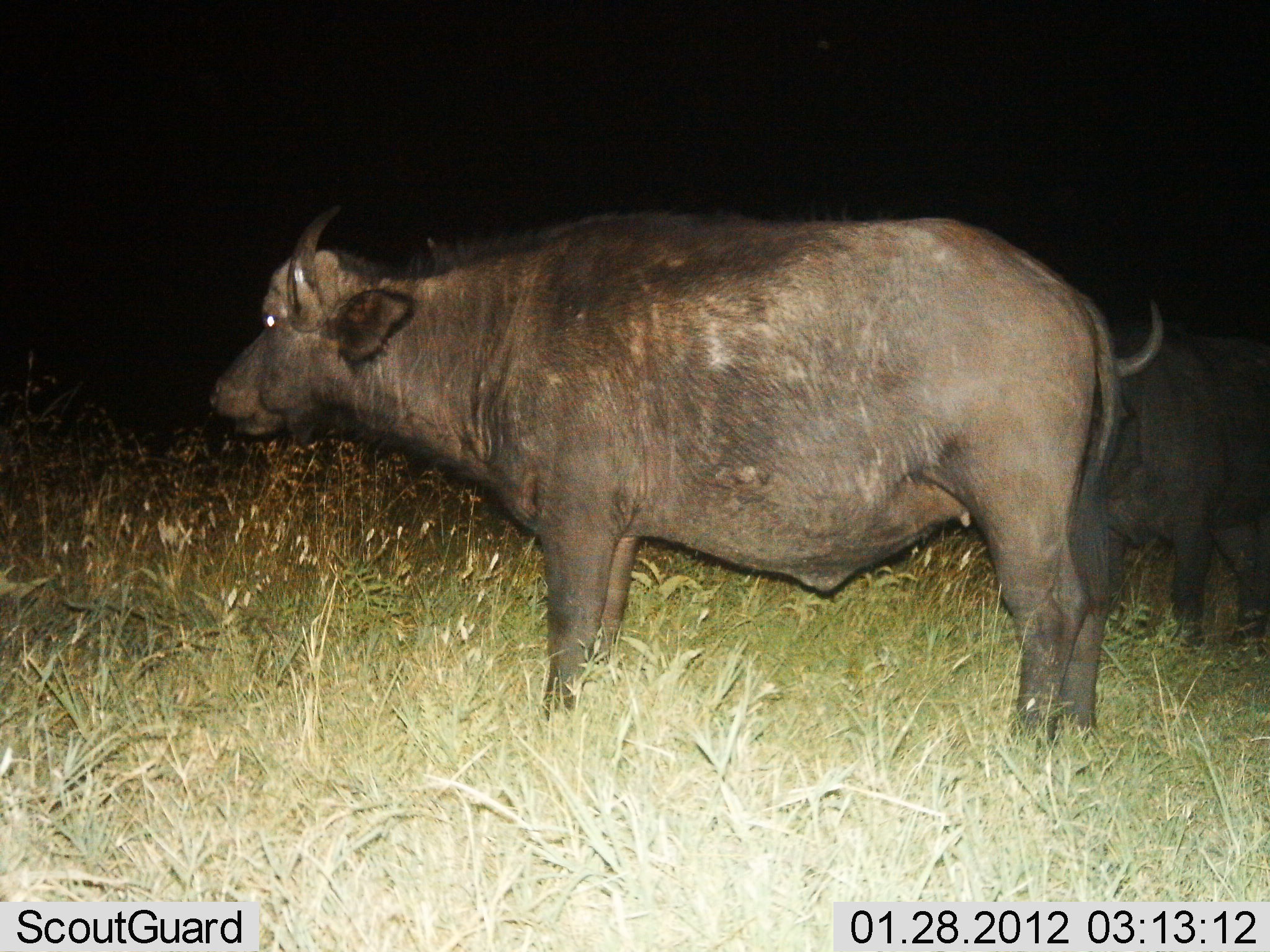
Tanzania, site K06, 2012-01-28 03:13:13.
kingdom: Animalia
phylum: Chordata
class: Mammalia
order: Artiodactyla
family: Bovidae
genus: Syncerus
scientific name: Syncerus caffer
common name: cape buffalo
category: buffalo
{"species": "buffalo (cape buffalo) (Syncerus caffer)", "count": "2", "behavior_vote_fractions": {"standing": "100%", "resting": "0%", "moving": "0%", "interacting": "0%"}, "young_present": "0%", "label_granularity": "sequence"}